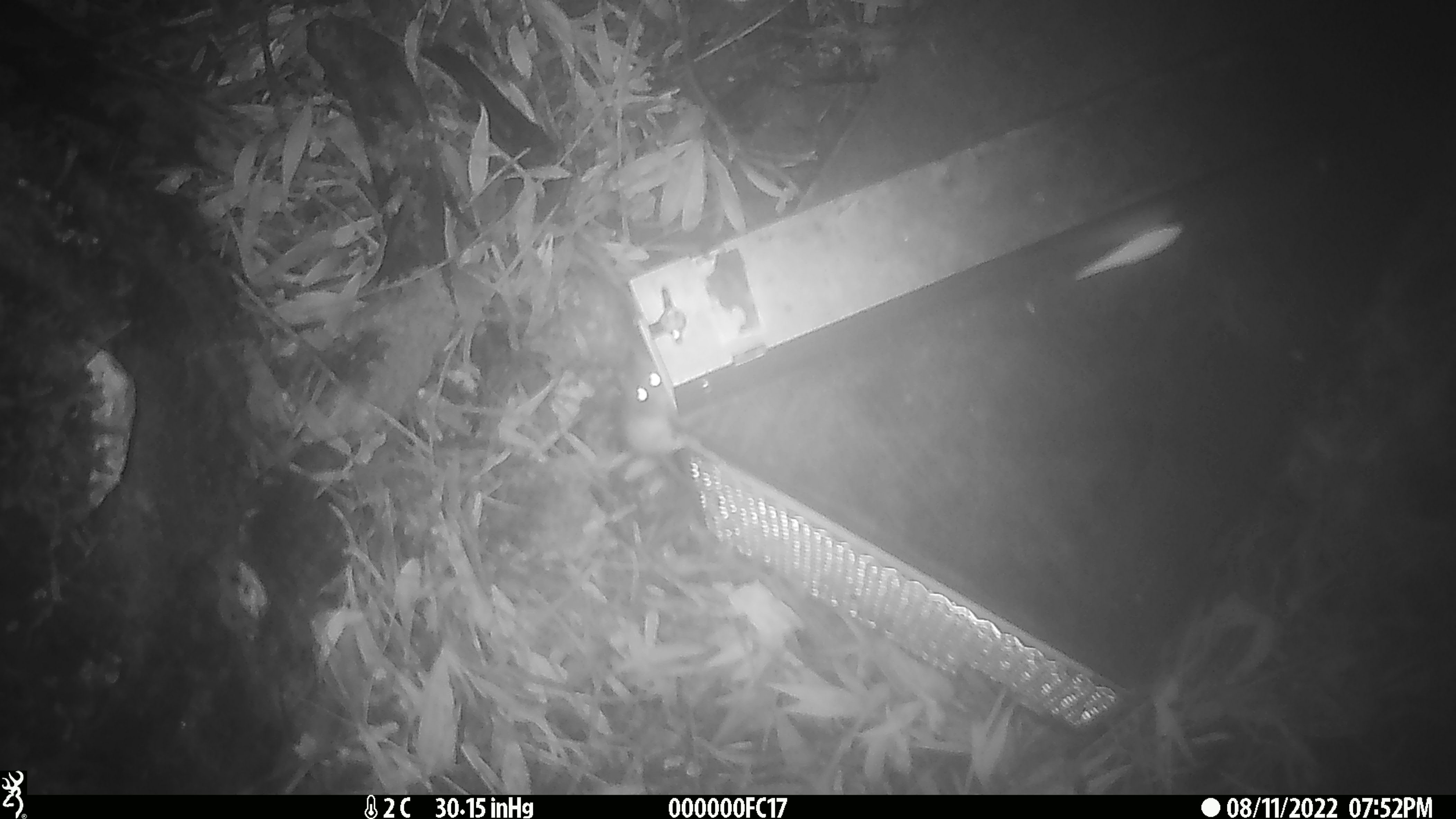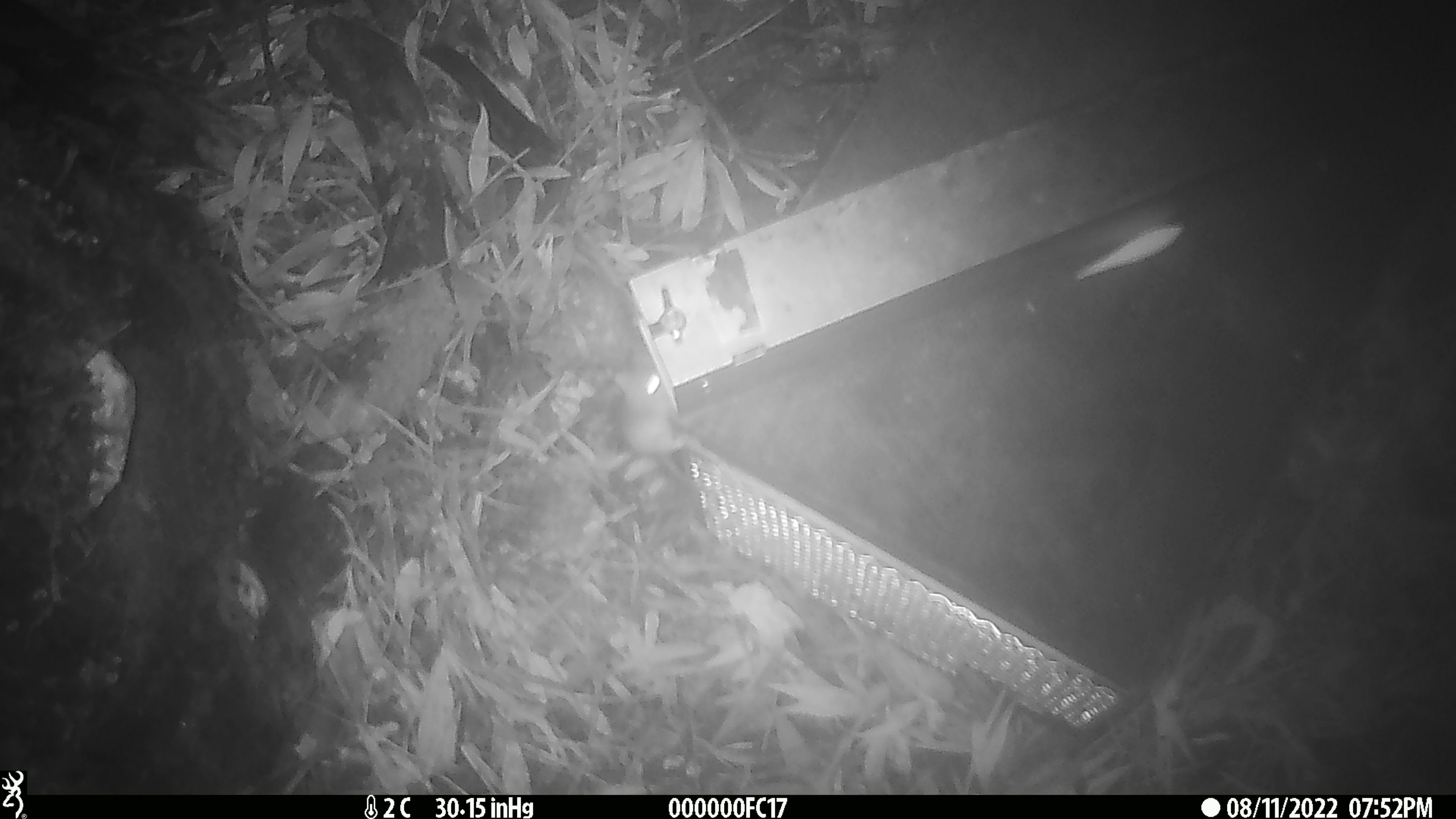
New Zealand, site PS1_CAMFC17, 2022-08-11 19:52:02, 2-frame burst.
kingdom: Animalia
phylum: Chordata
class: Mammalia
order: Rodentia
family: Muridae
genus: Mus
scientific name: Mus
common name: mouse